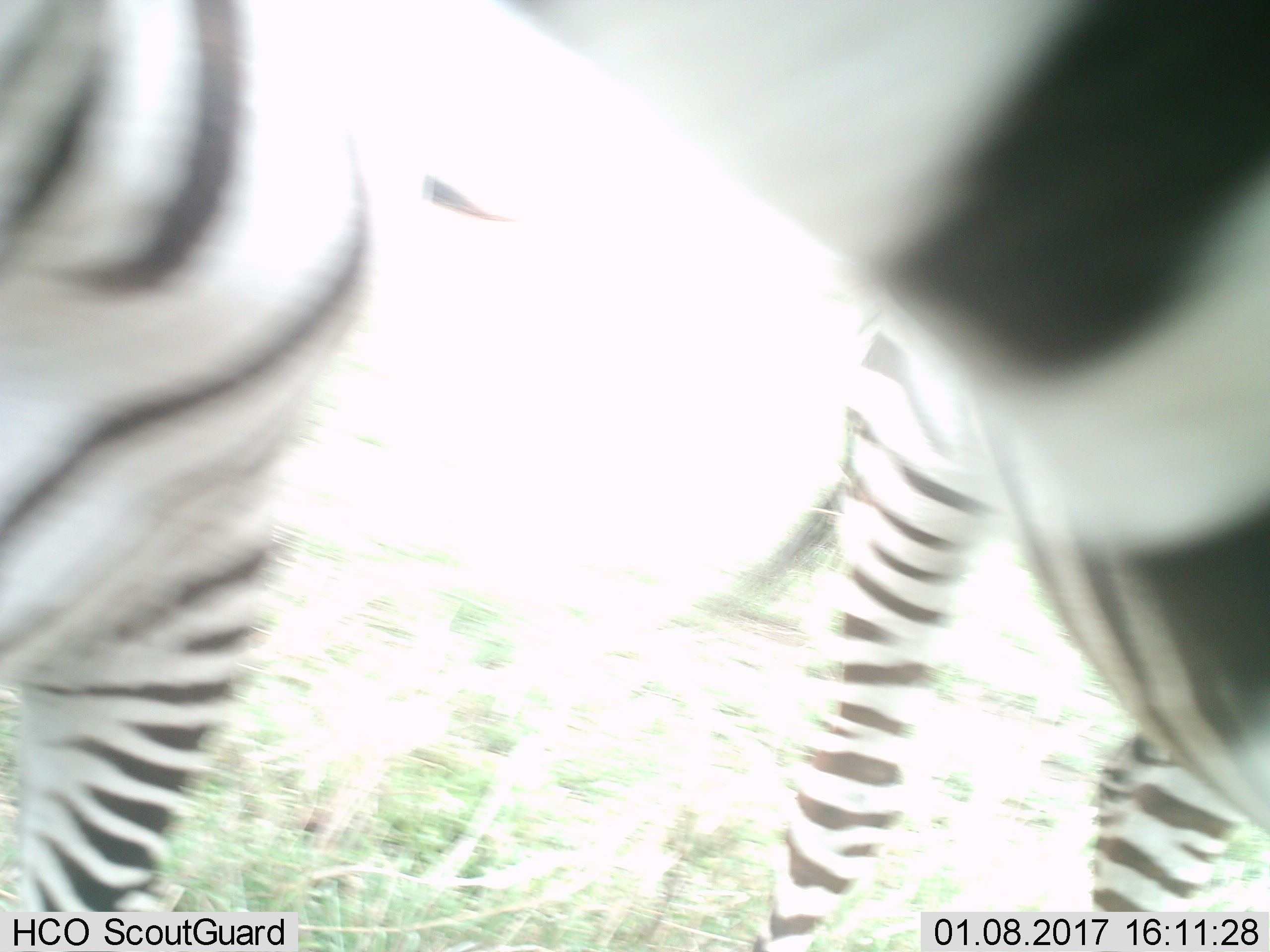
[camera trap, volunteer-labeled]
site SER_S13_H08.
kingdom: Animalia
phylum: Chordata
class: Mammalia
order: Perissodactyla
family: Equidae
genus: Equus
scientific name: Equus quagga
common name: plains zebra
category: zebraplains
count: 2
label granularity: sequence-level